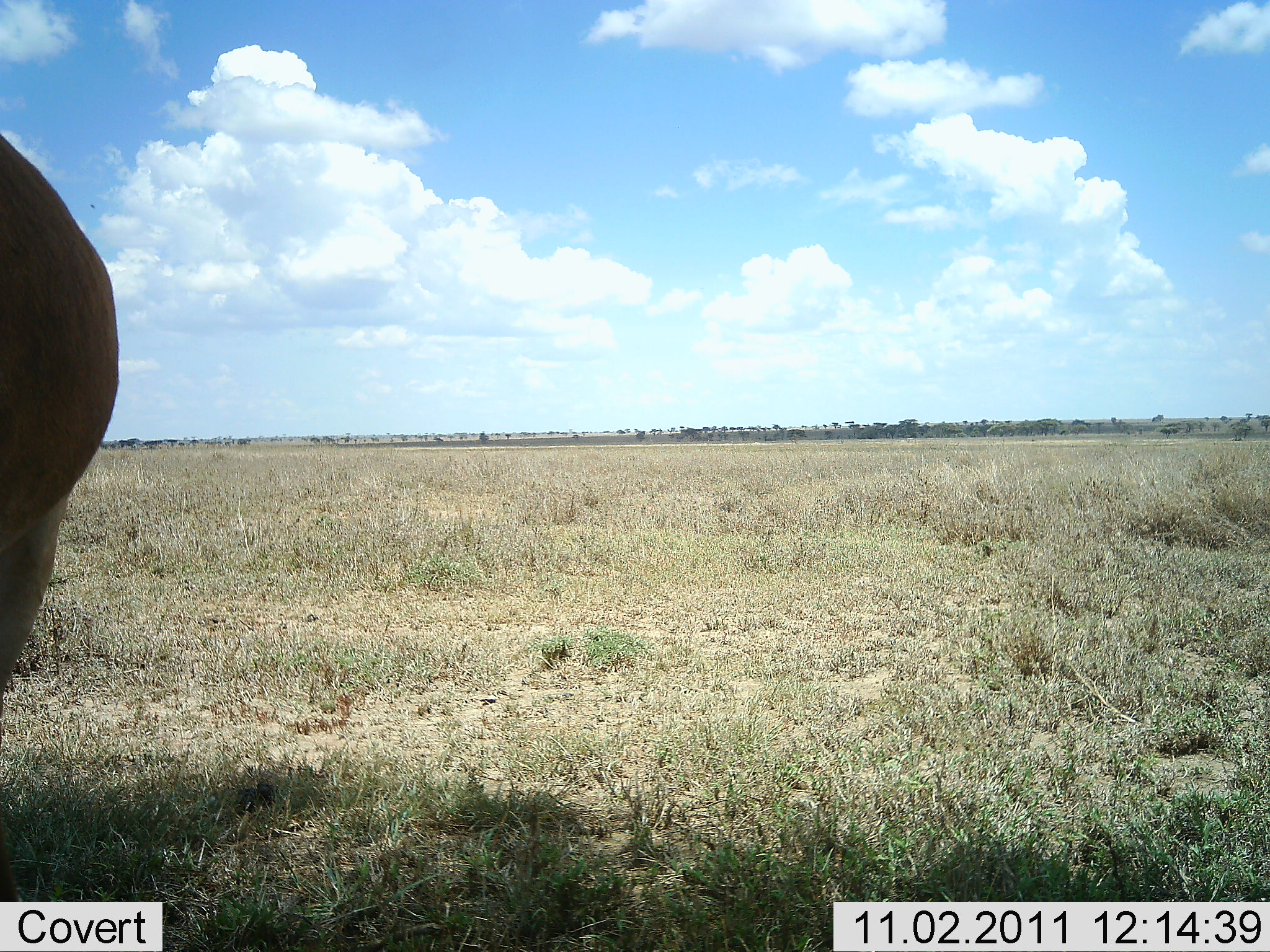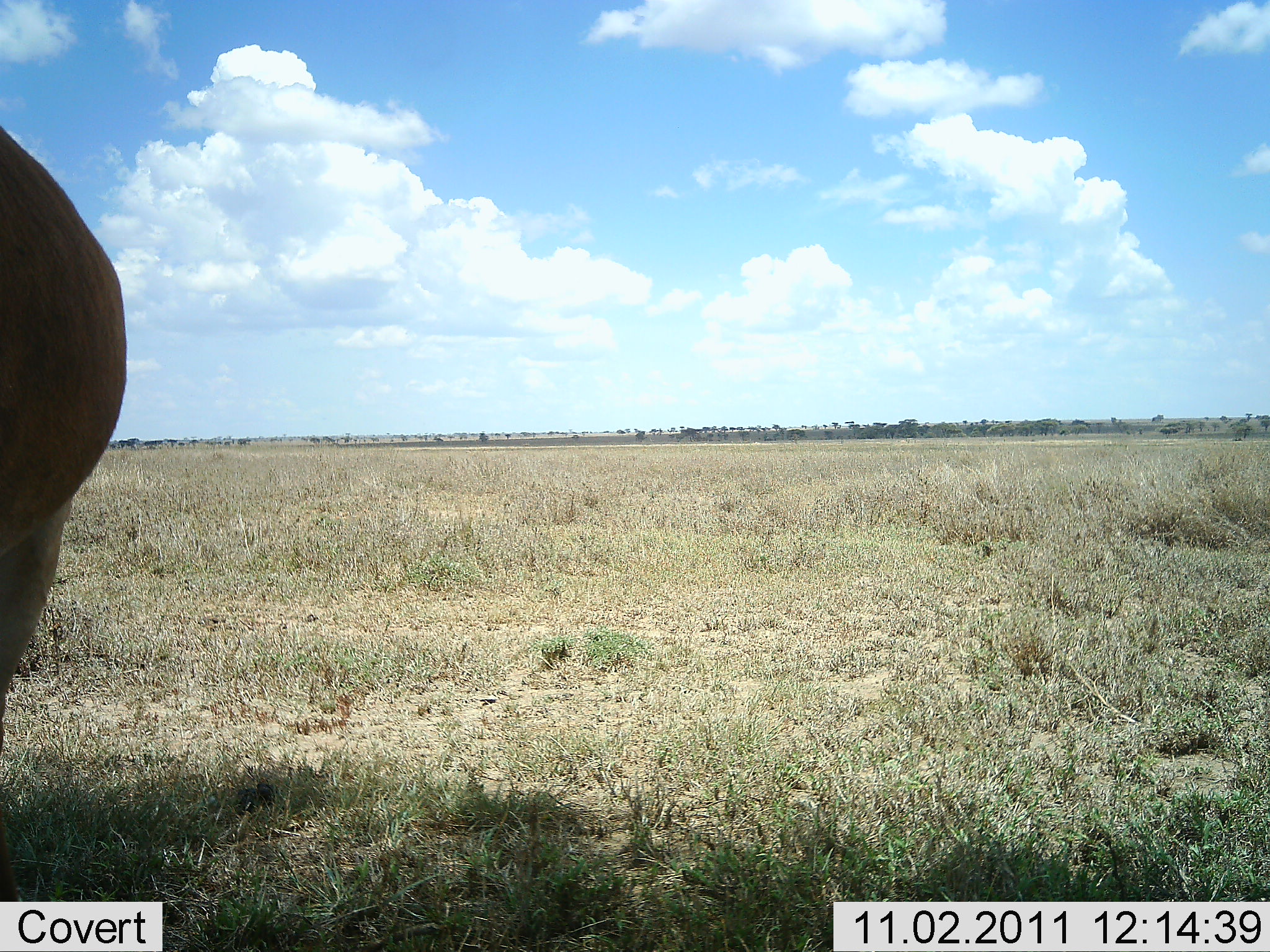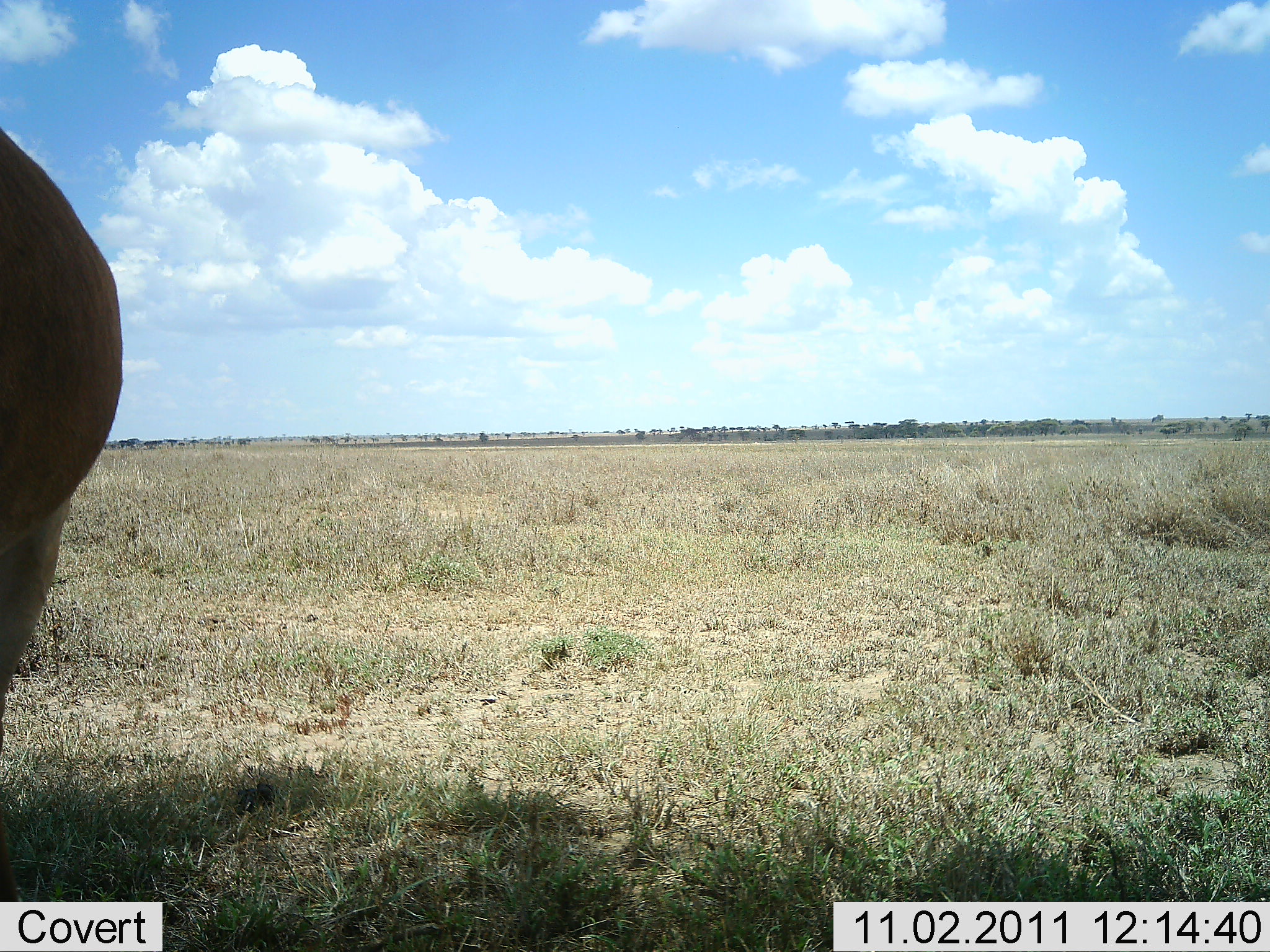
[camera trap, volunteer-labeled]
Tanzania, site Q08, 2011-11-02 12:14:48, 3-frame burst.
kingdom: Animalia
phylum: Chordata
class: Mammalia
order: Artiodactyla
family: Bovidae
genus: Alcelaphus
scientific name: Alcelaphus buselaphus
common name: hartebeest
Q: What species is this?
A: Hartebeest (Alcelaphus buselaphus).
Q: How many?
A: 1.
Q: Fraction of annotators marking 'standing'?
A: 100%.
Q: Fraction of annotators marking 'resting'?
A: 0%.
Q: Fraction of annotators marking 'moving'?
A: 0%.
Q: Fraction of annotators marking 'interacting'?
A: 0%.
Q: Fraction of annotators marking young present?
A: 0%.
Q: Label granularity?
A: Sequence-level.